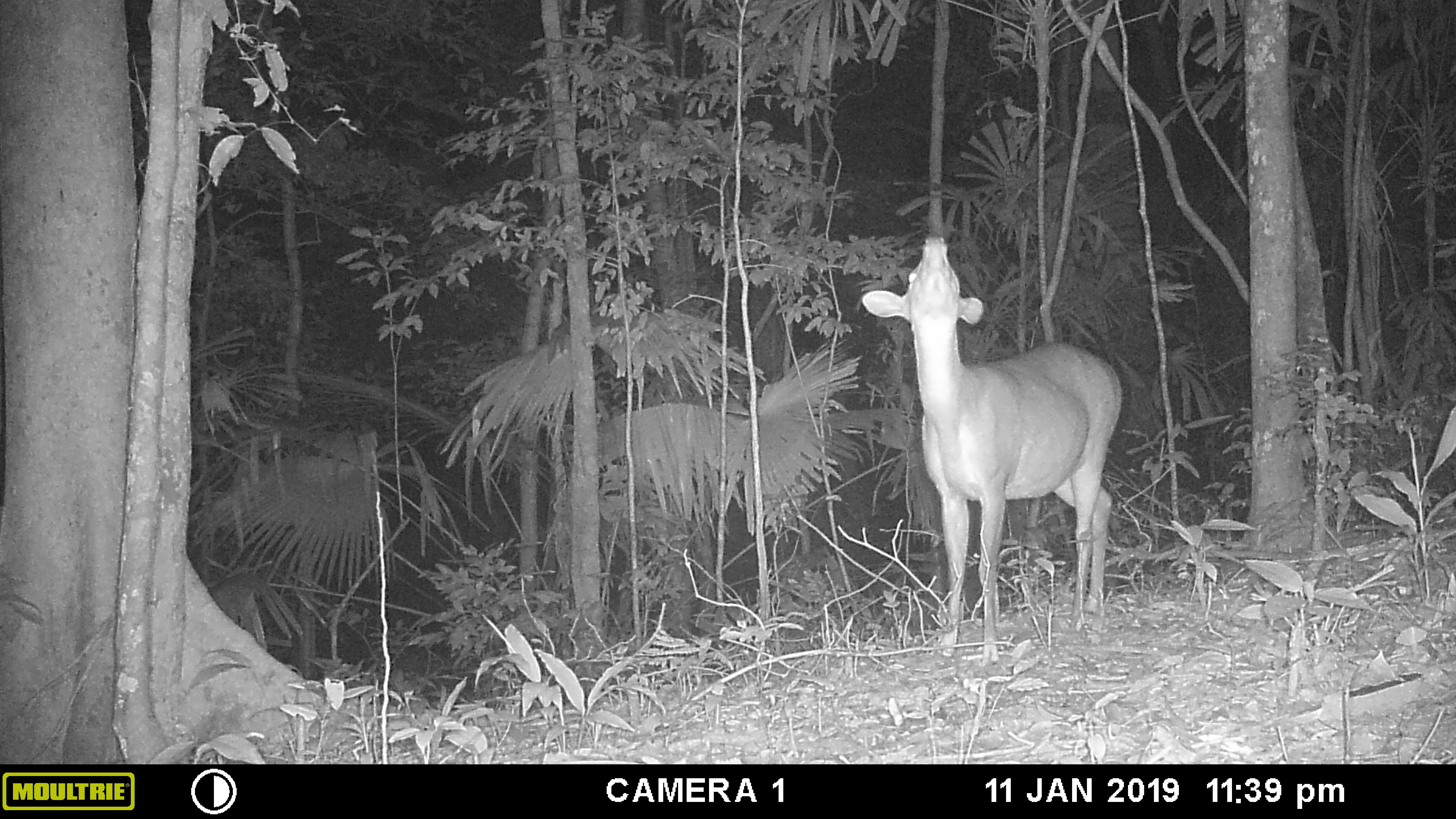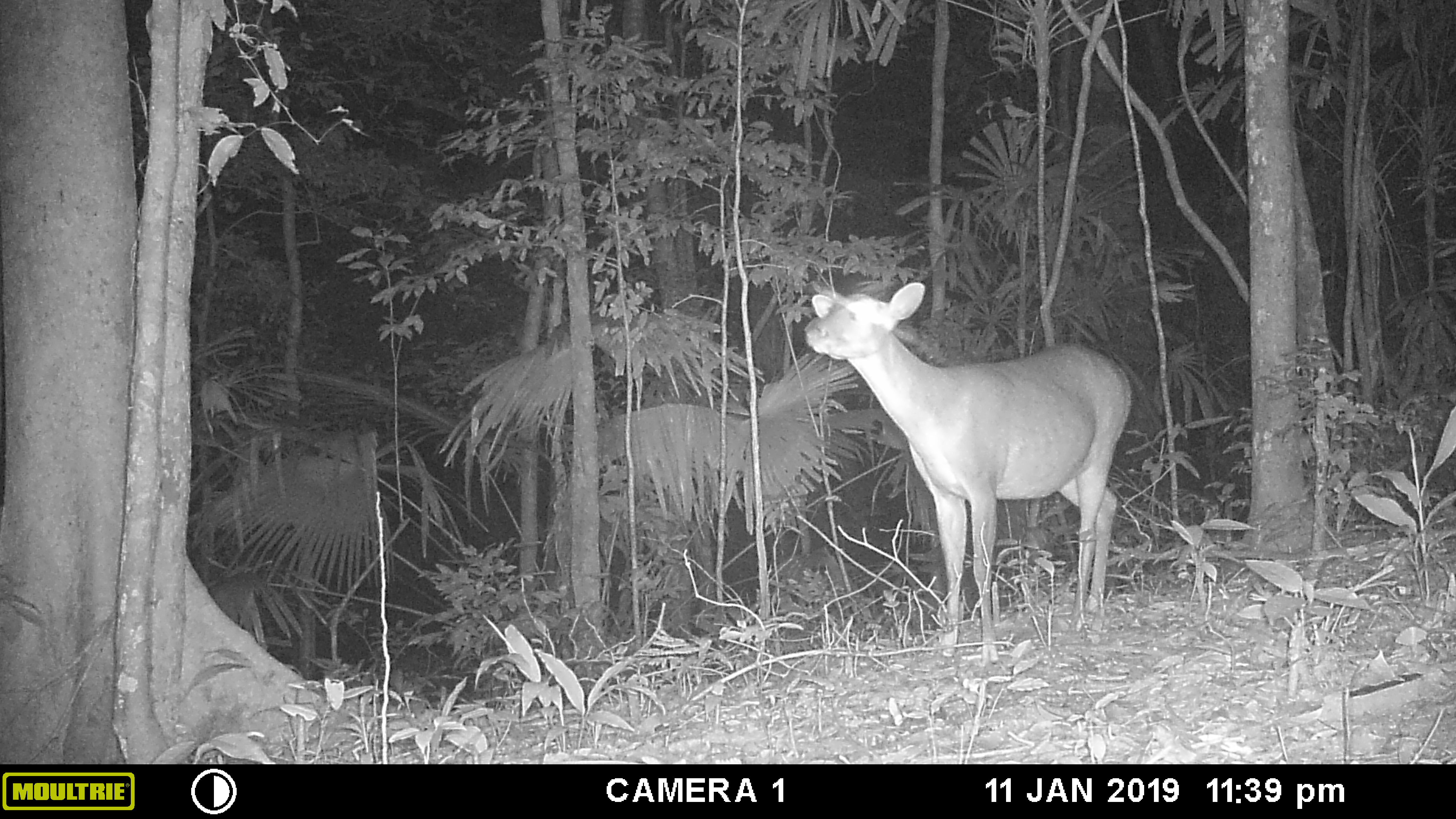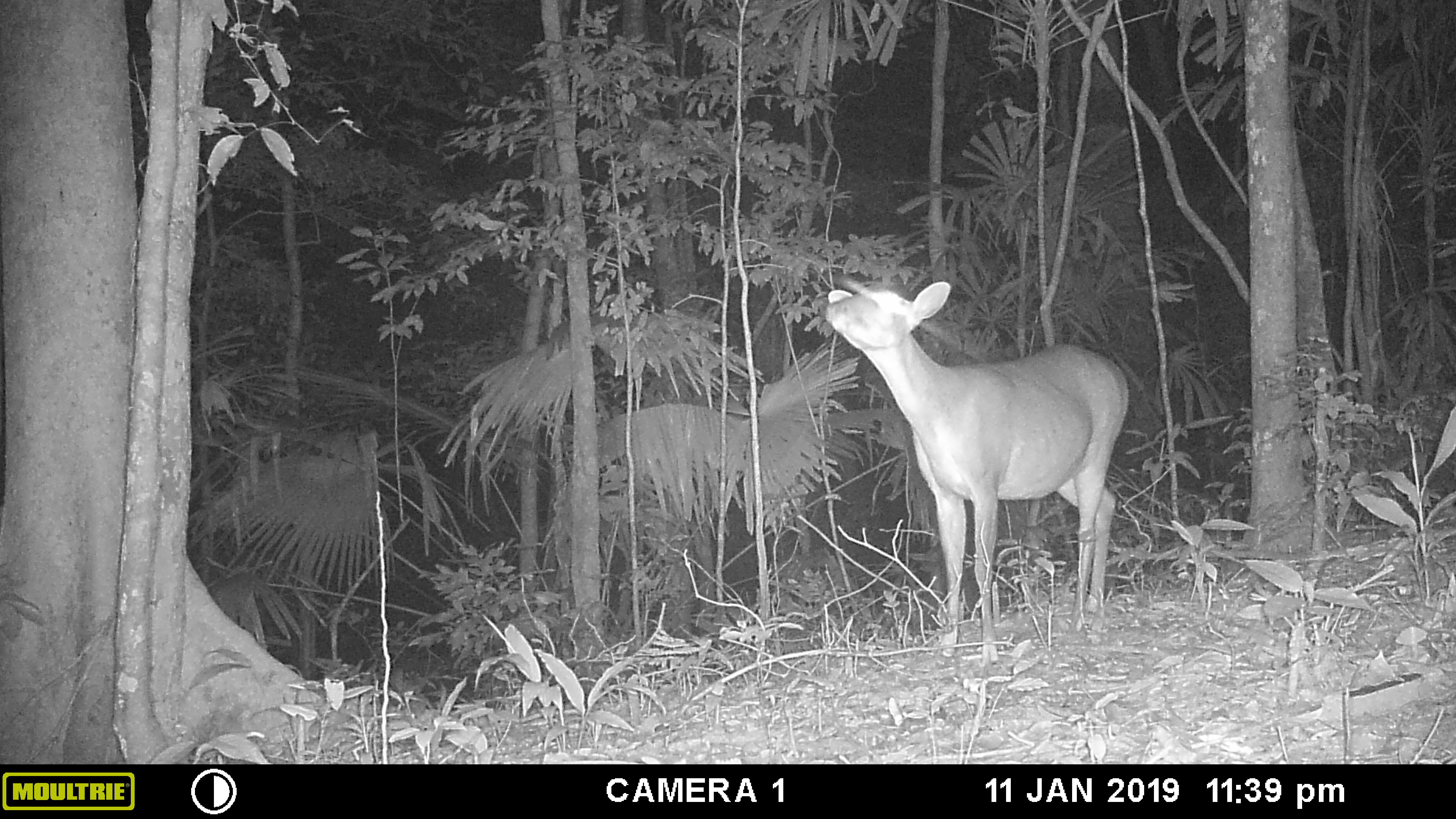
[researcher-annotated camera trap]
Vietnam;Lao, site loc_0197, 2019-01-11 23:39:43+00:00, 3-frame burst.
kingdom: Animalia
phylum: Chordata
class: Mammalia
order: Artiodactyla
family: Cervidae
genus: Muntiacus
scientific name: Muntiacus vuquangensis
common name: large-antlered muntjac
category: large antlered muntjac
Large antlered muntjac (large-antlered muntjac) (Muntiacus vuquangensis). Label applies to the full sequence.